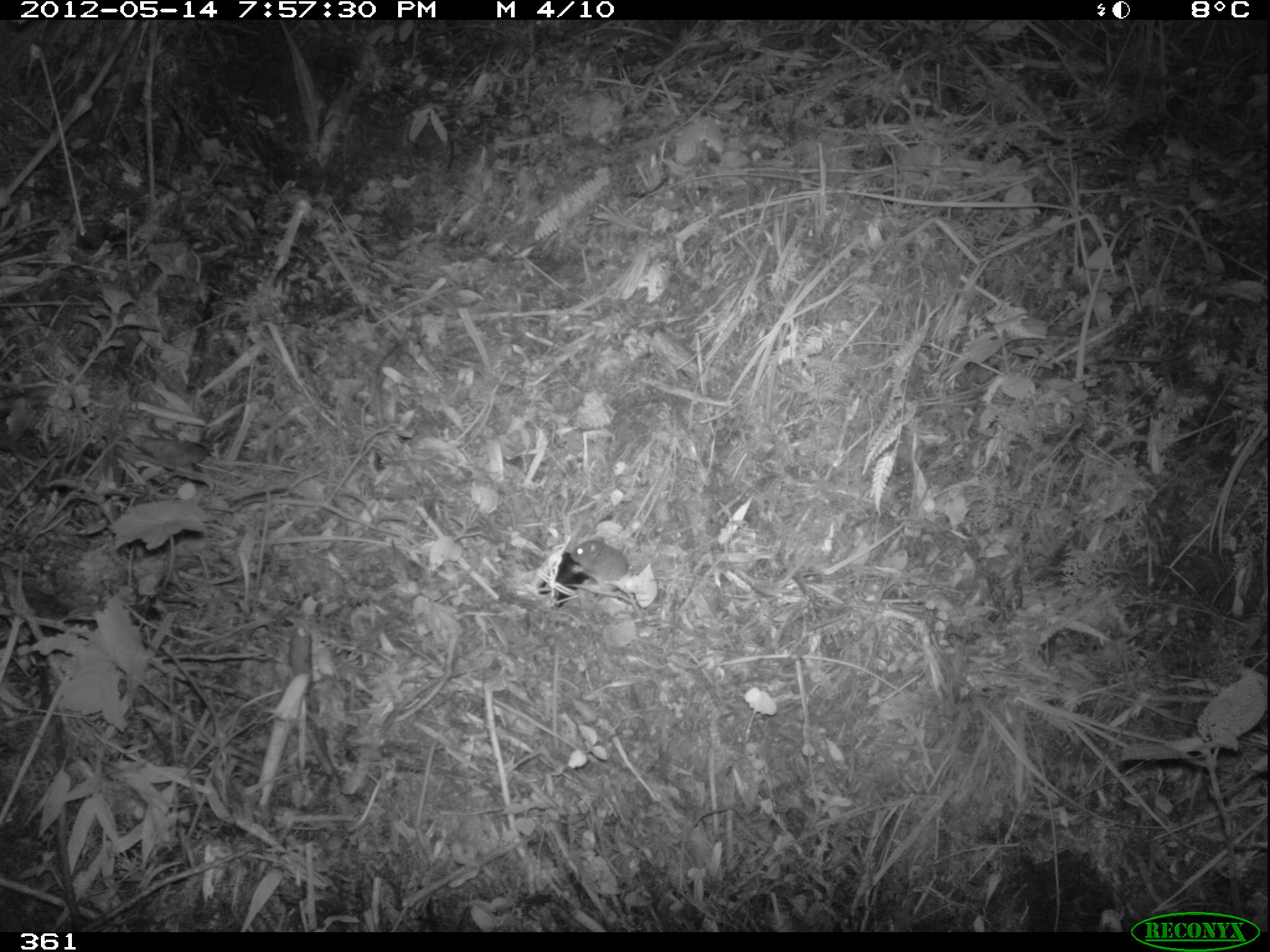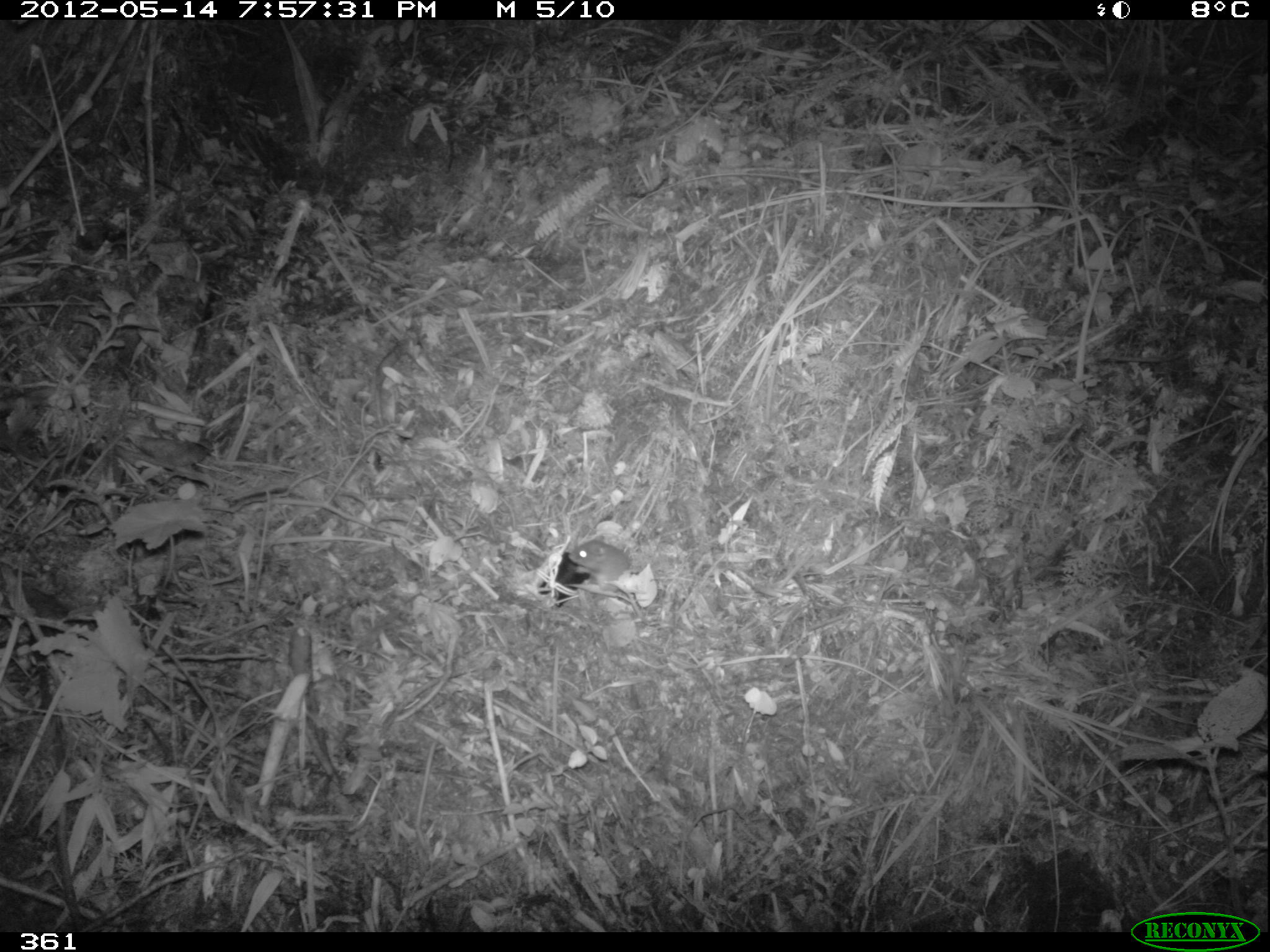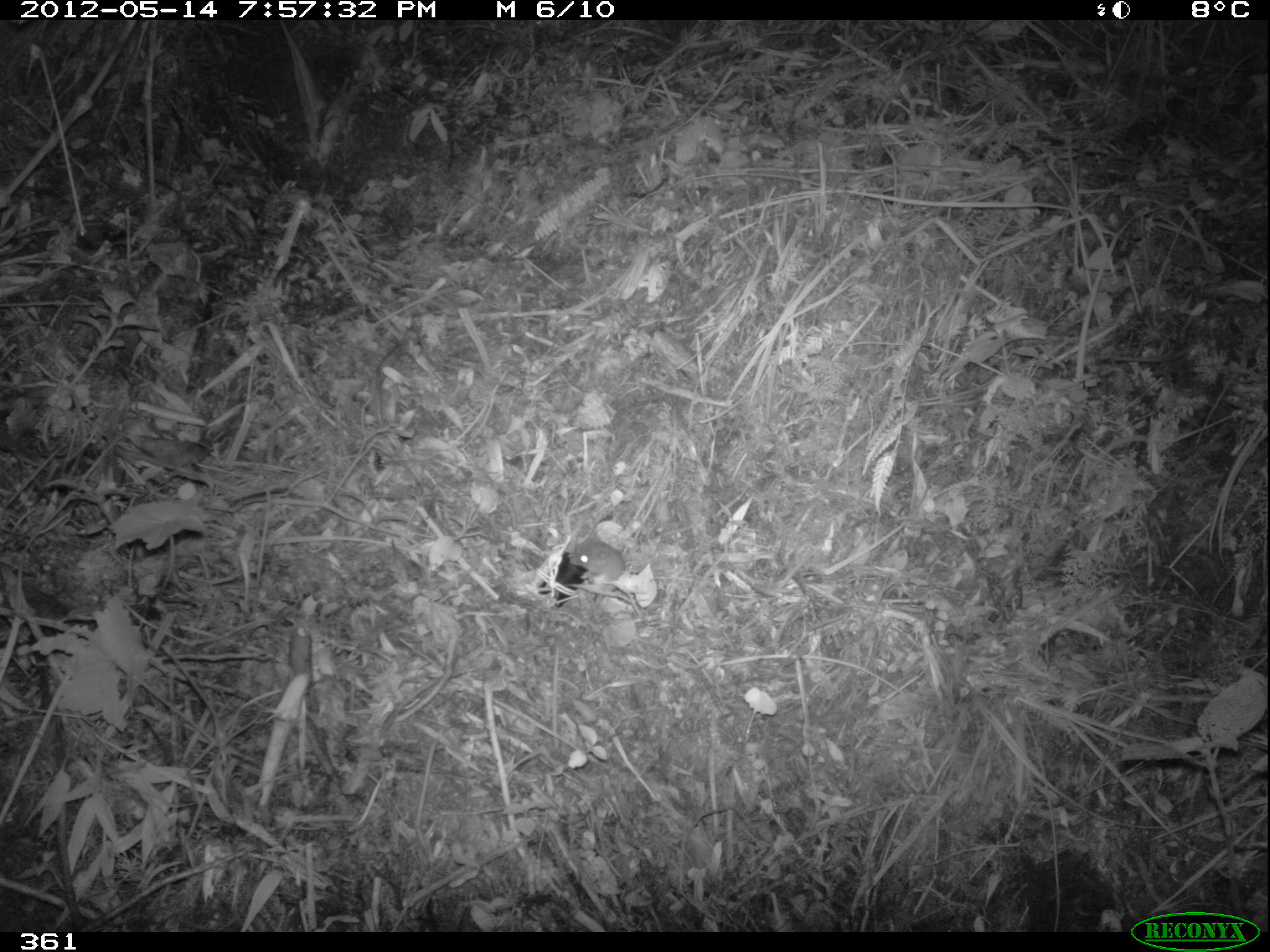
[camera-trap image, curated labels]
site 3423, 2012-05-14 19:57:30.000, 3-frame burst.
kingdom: Animalia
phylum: Chordata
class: Mammalia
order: Rodentia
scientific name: Rodentia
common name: rodents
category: unknown rodent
Unknown rodent (rodents) (Rodentia).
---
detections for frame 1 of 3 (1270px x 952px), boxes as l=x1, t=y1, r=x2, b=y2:
unknown rodent: l=571, t=537, r=630, b=593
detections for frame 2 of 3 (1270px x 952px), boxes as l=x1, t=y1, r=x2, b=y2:
unknown rodent: l=565, t=538, r=656, b=610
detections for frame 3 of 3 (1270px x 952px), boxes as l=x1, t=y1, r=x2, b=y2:
unknown rodent: l=569, t=541, r=629, b=592